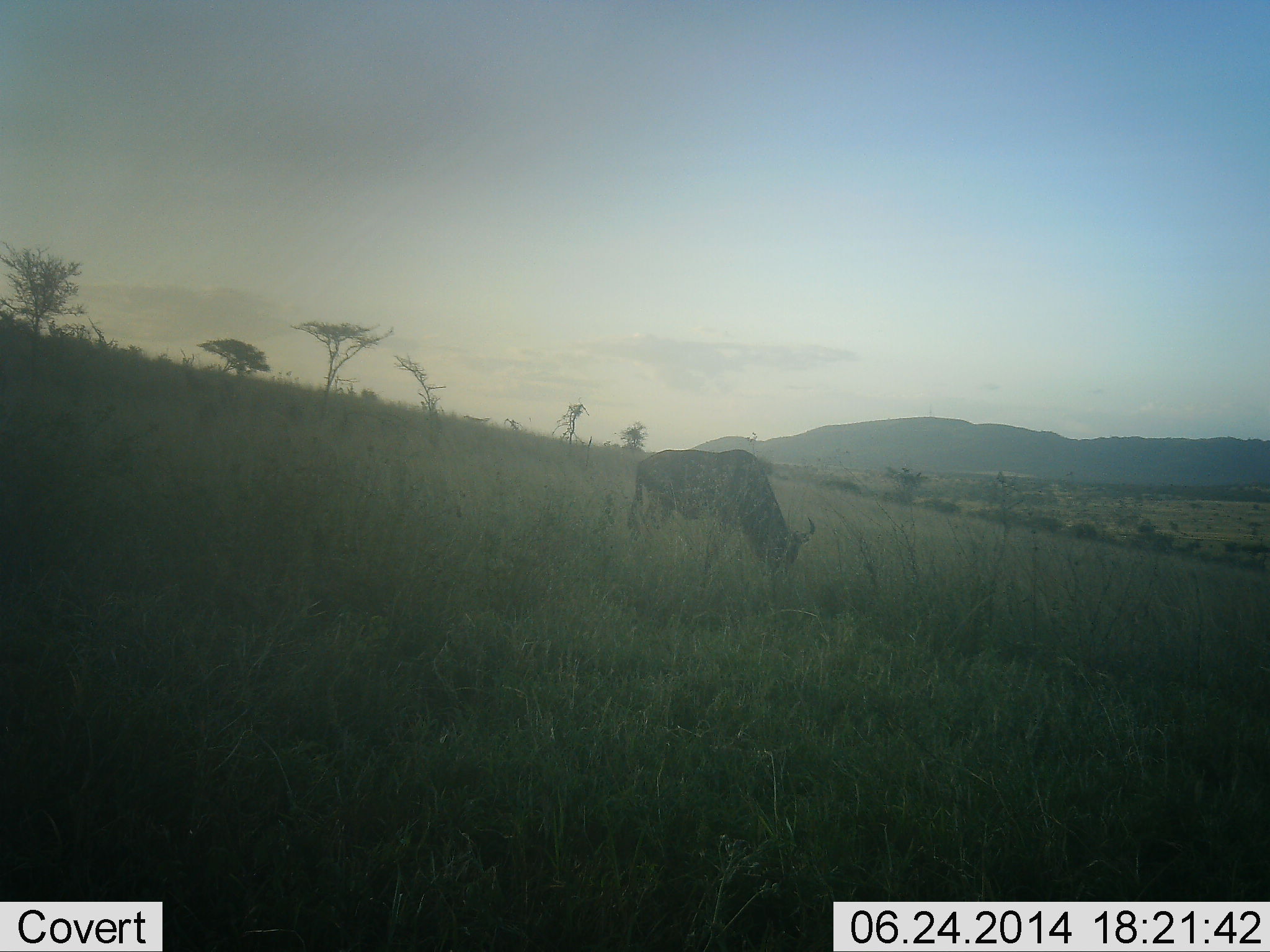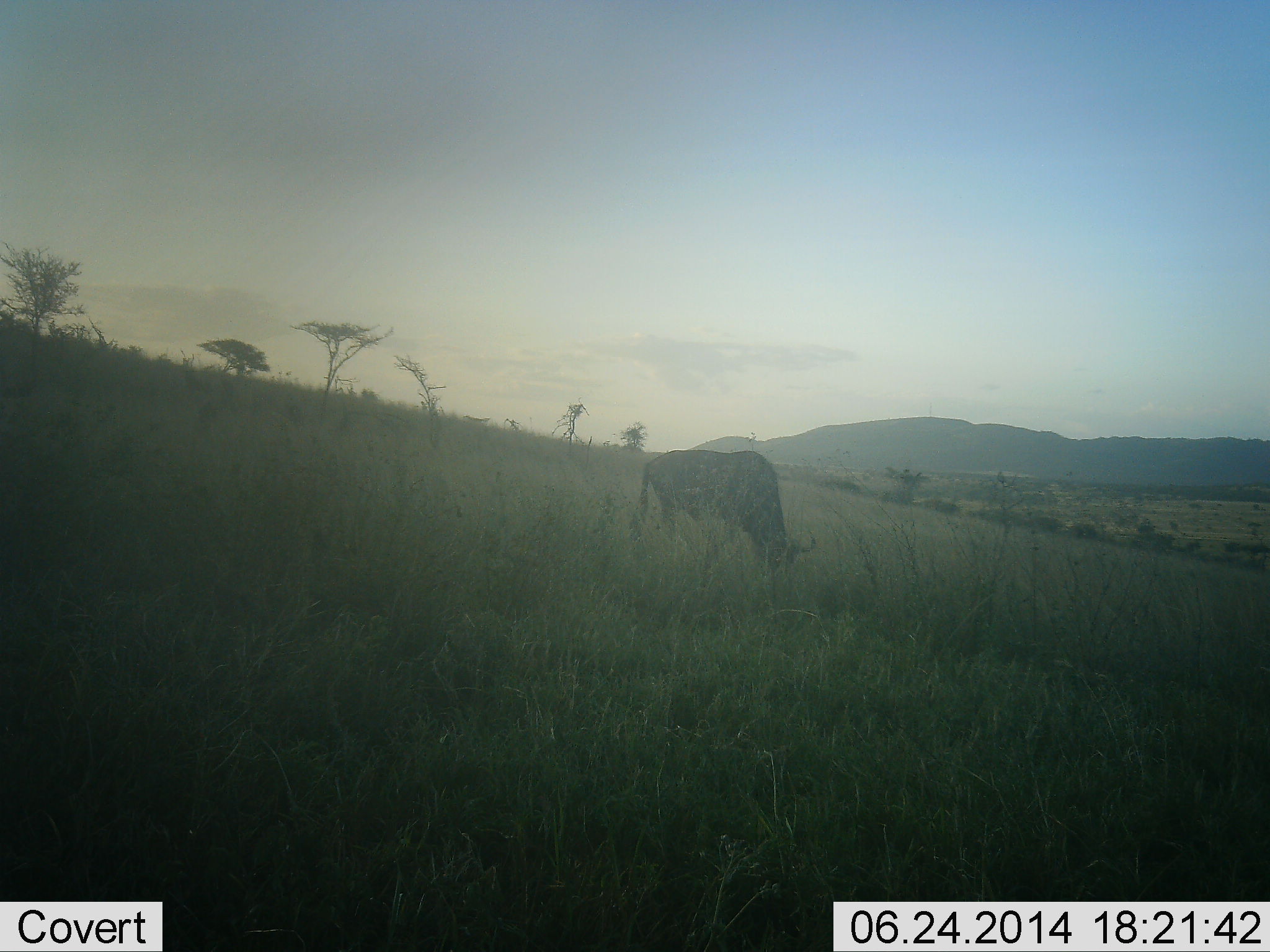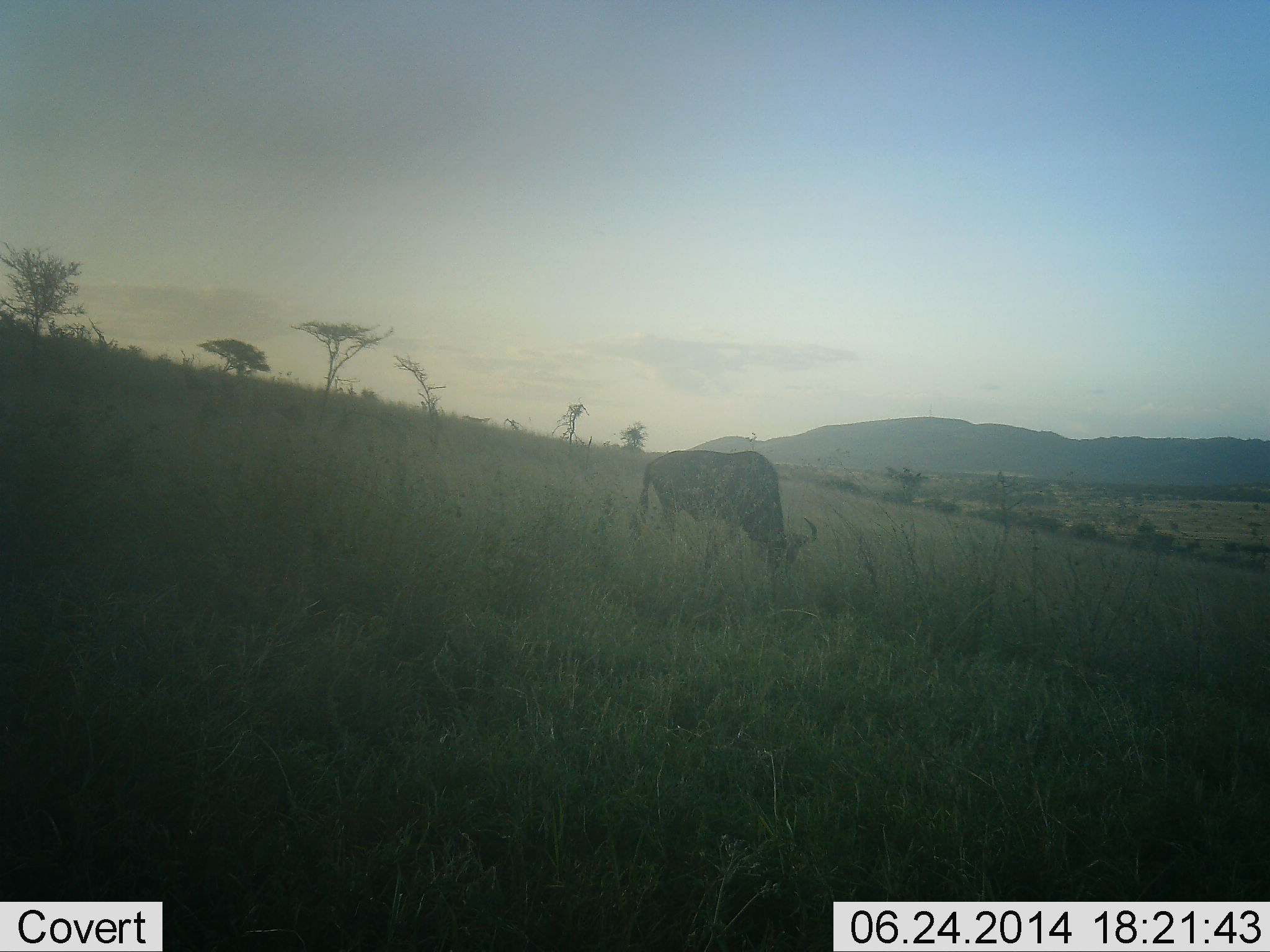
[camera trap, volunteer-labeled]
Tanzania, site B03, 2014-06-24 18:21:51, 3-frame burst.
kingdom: Animalia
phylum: Chordata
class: Mammalia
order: Artiodactyla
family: Bovidae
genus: Connochaetes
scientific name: Connochaetes taurinus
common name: blue wildebeest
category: wildebeest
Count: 1.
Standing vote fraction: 10%.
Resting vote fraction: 0%.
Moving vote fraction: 0%.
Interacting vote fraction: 0%.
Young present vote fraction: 0%.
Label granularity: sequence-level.